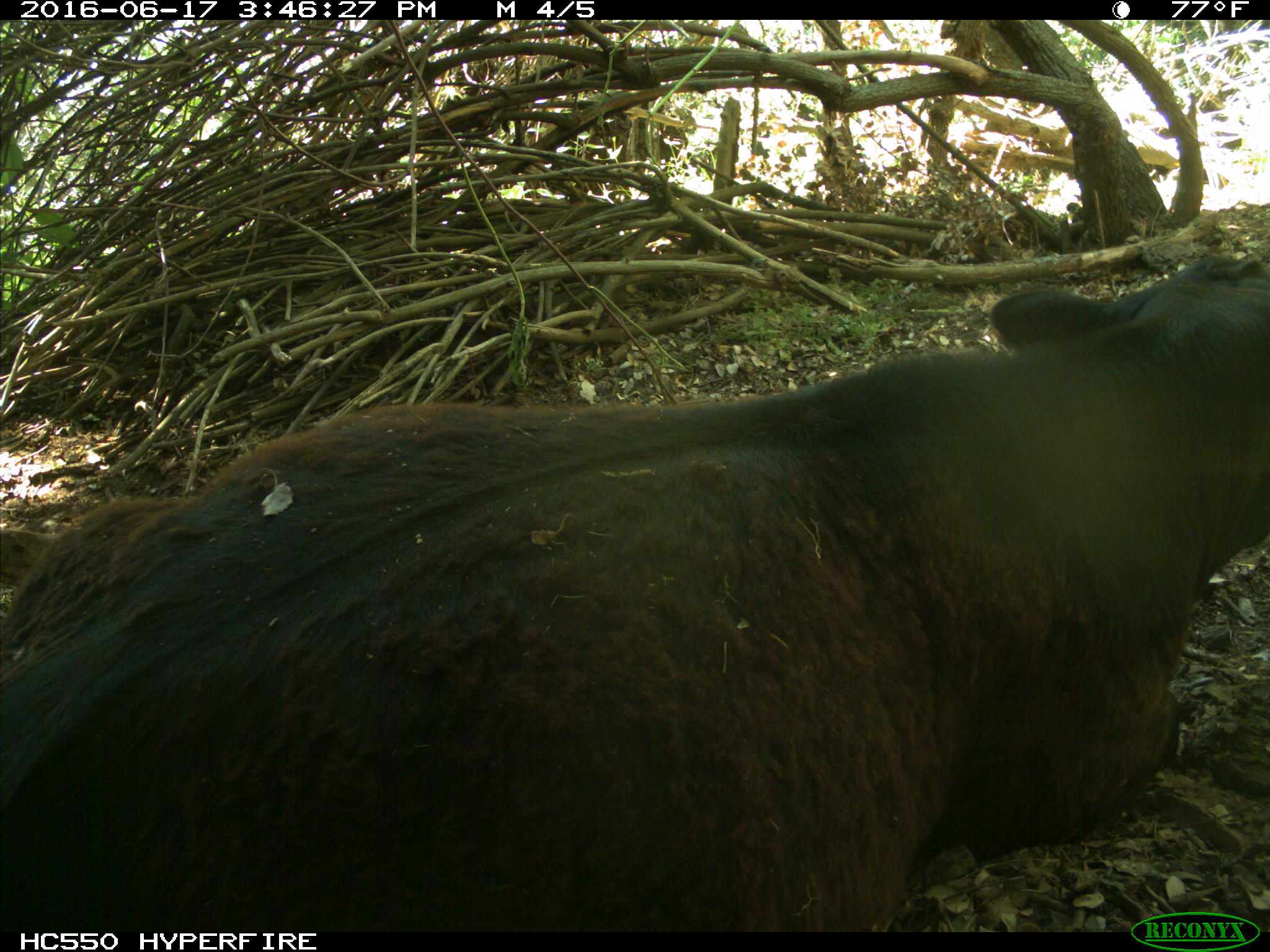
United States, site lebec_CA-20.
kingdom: Animalia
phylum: Chordata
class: Mammalia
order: Artiodactyla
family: Bovidae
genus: Bos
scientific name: Bos taurus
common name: domestic cow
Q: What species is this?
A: Bos taurus (domestic cow).